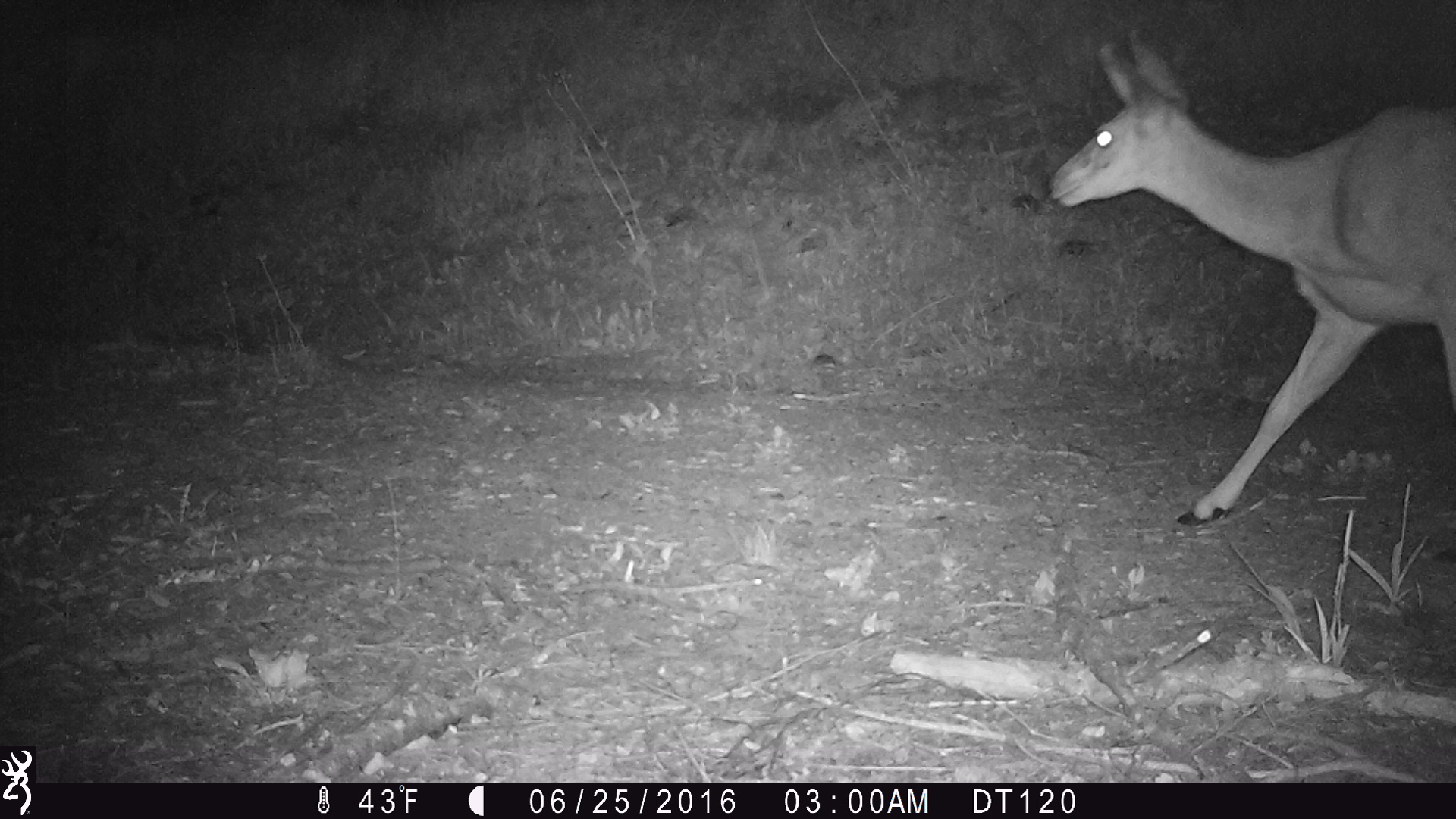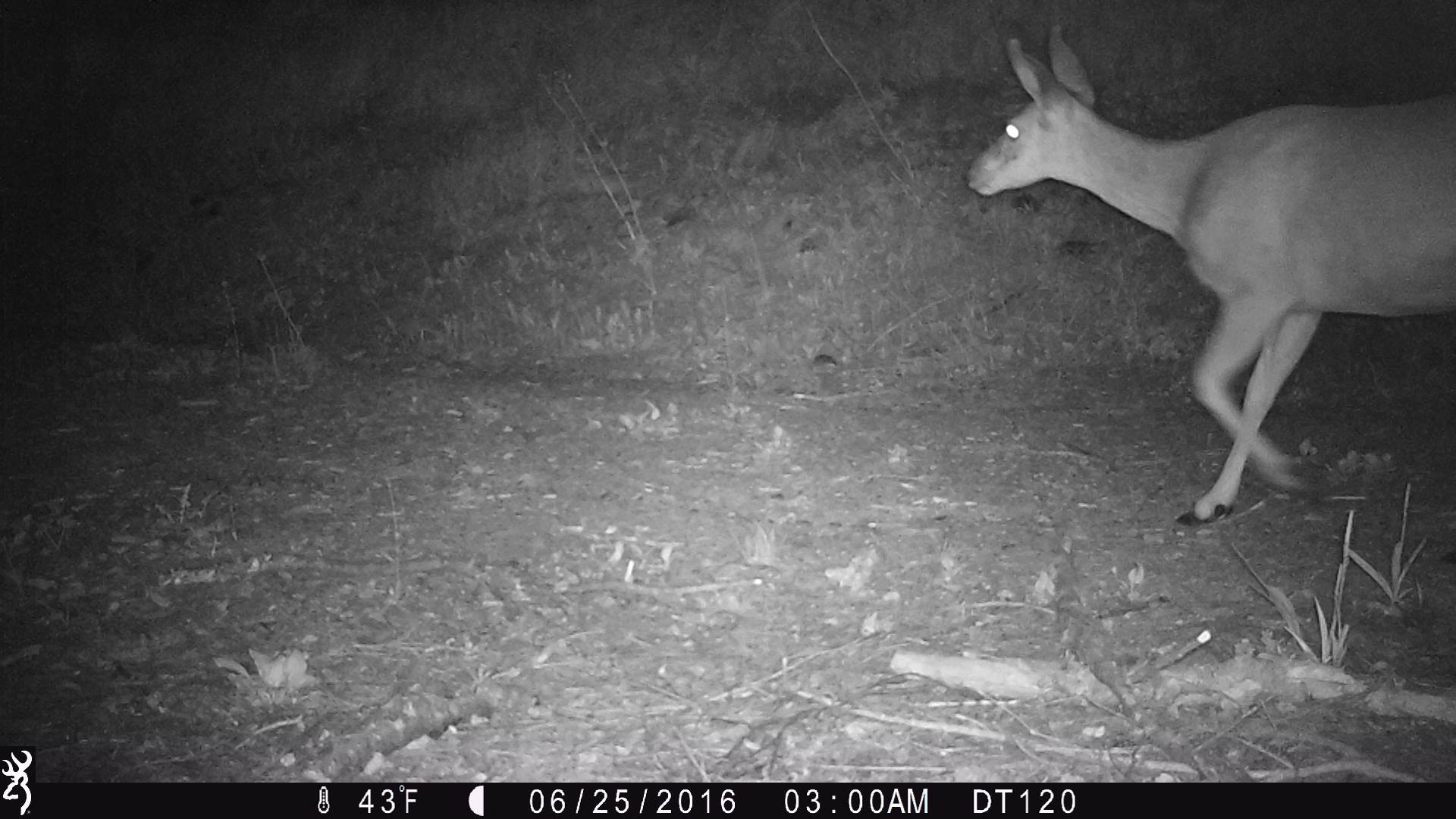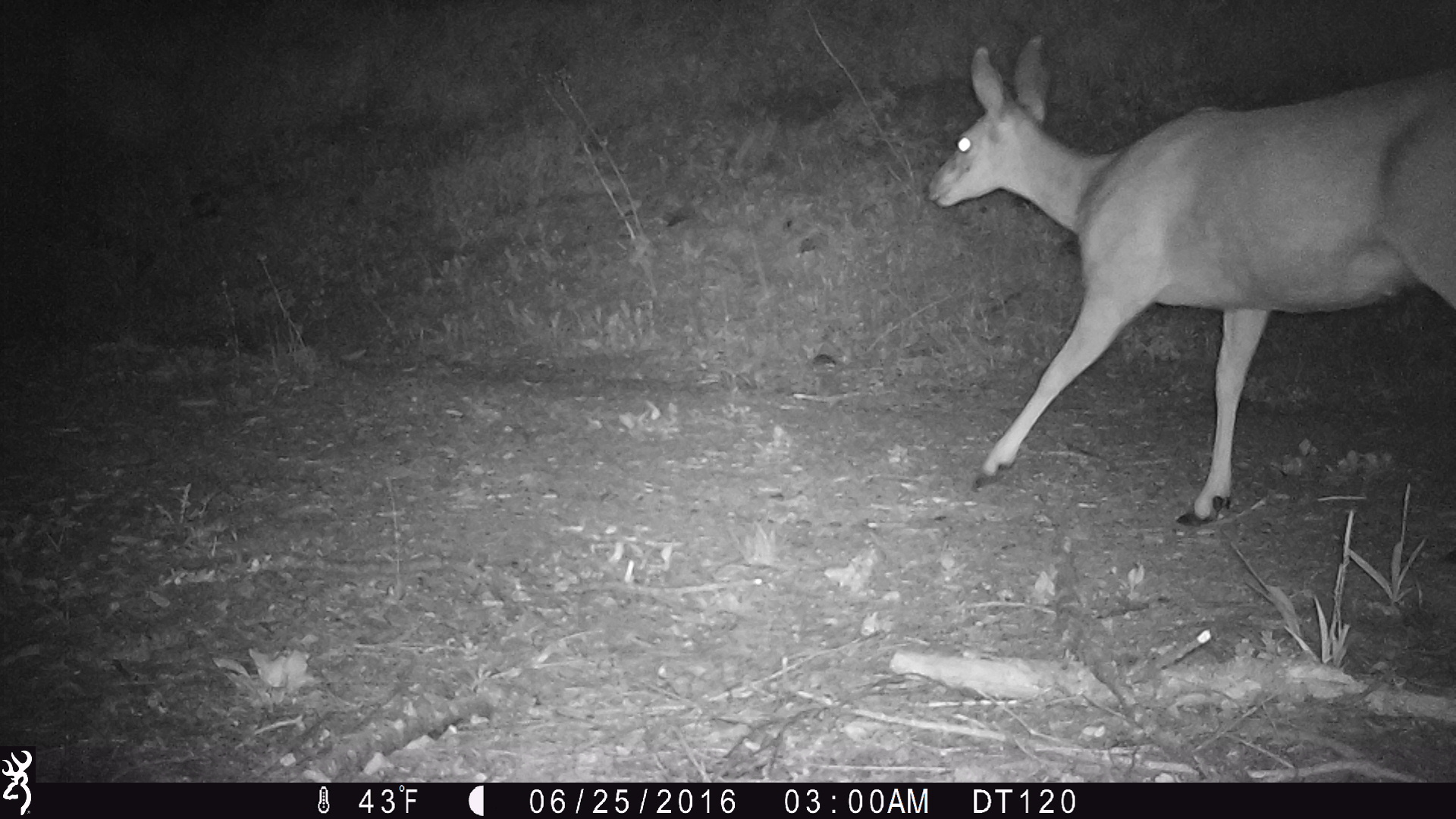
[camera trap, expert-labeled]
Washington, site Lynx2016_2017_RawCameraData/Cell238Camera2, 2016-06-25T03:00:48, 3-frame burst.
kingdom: Animalia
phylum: Chordata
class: Mammalia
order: Artiodactyla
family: Cervidae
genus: Odocoileus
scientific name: Odocoileus hemionus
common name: mule deer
Odocoileus hemionus (mule deer). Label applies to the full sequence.